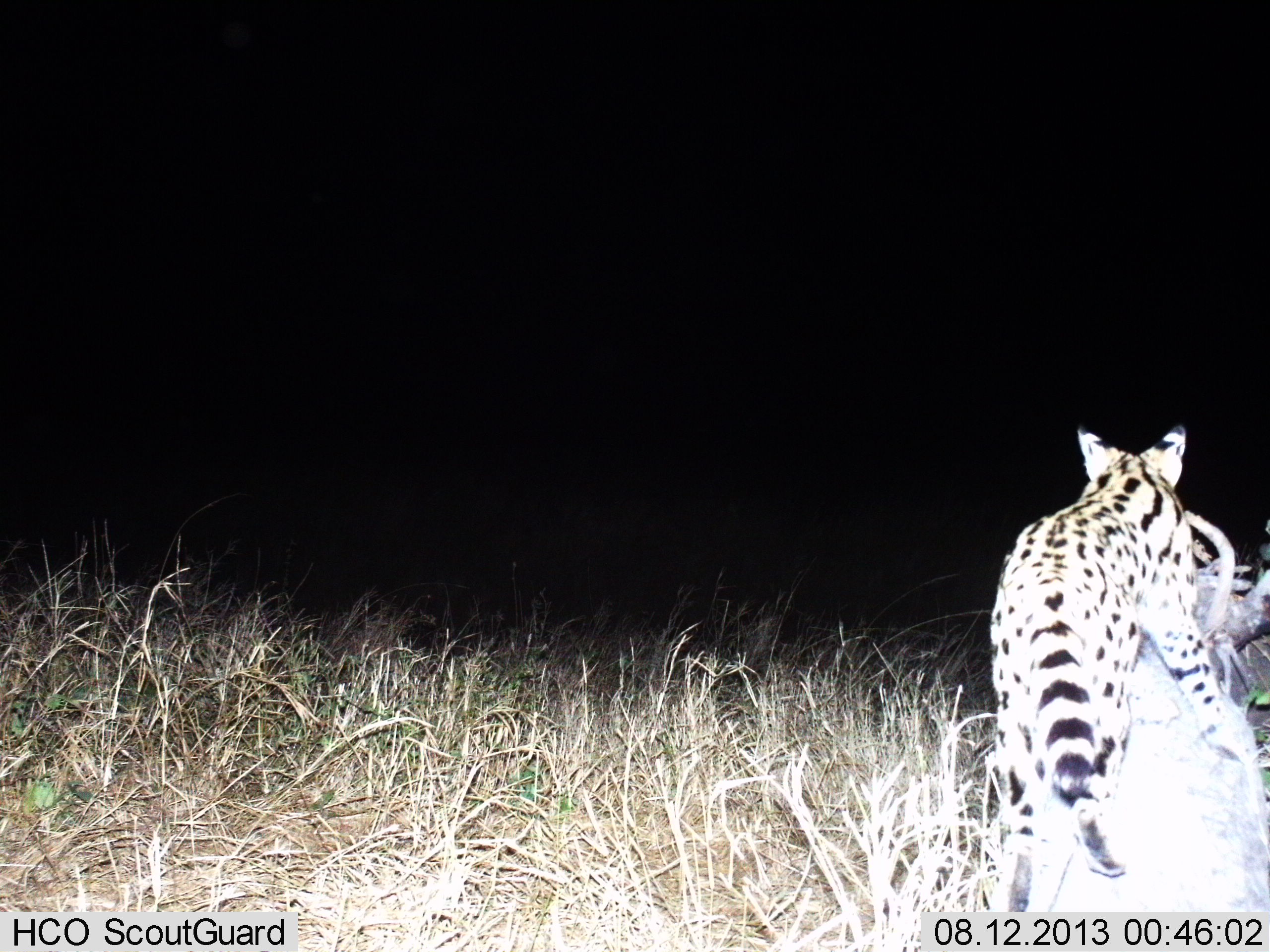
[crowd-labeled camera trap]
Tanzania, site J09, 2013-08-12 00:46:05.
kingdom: Animalia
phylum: Chordata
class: Mammalia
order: Carnivora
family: Felidae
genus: Leptailurus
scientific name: Leptailurus serval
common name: serval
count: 1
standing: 60%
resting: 0%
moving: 40%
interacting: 0%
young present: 0%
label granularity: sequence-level